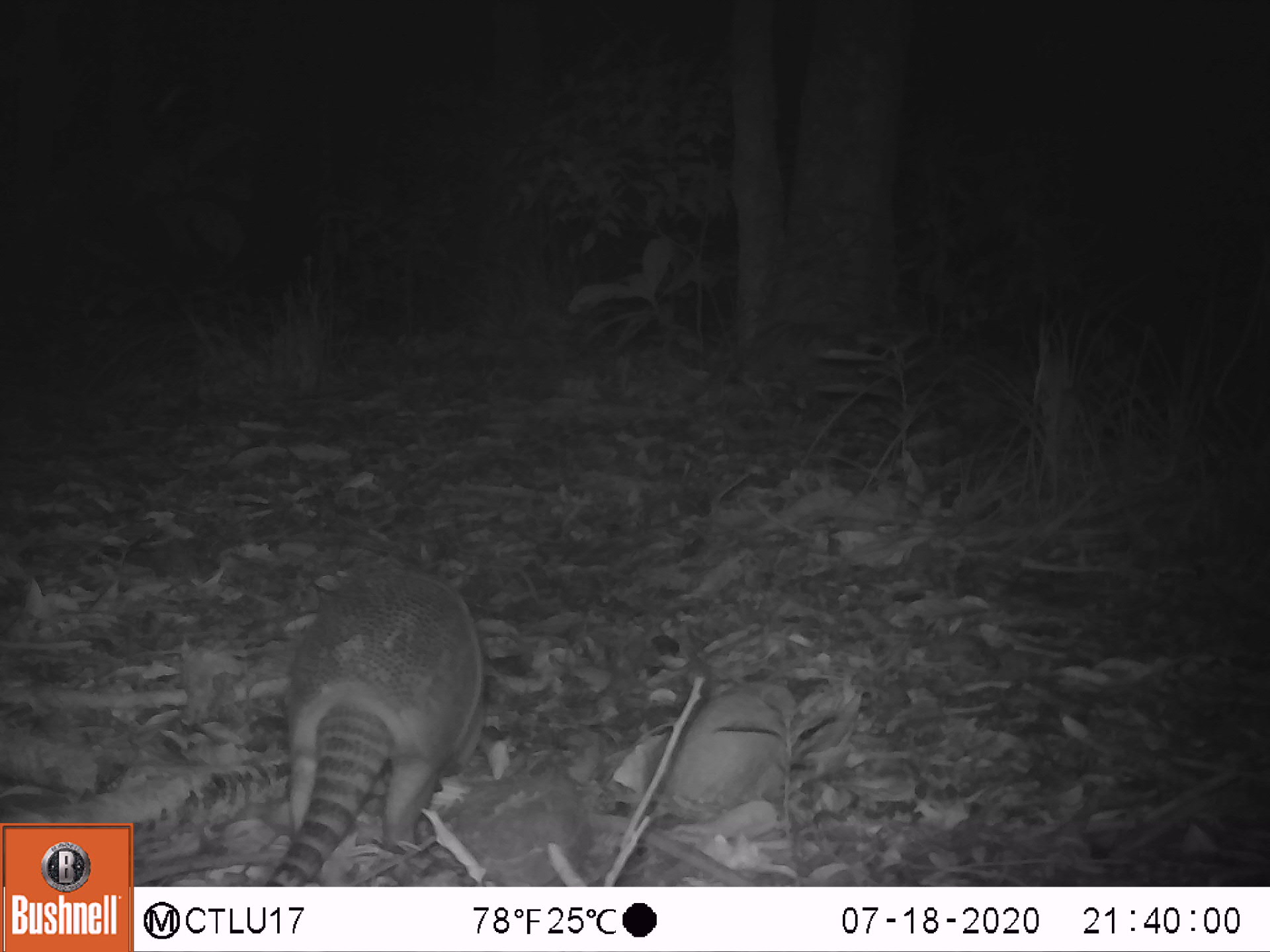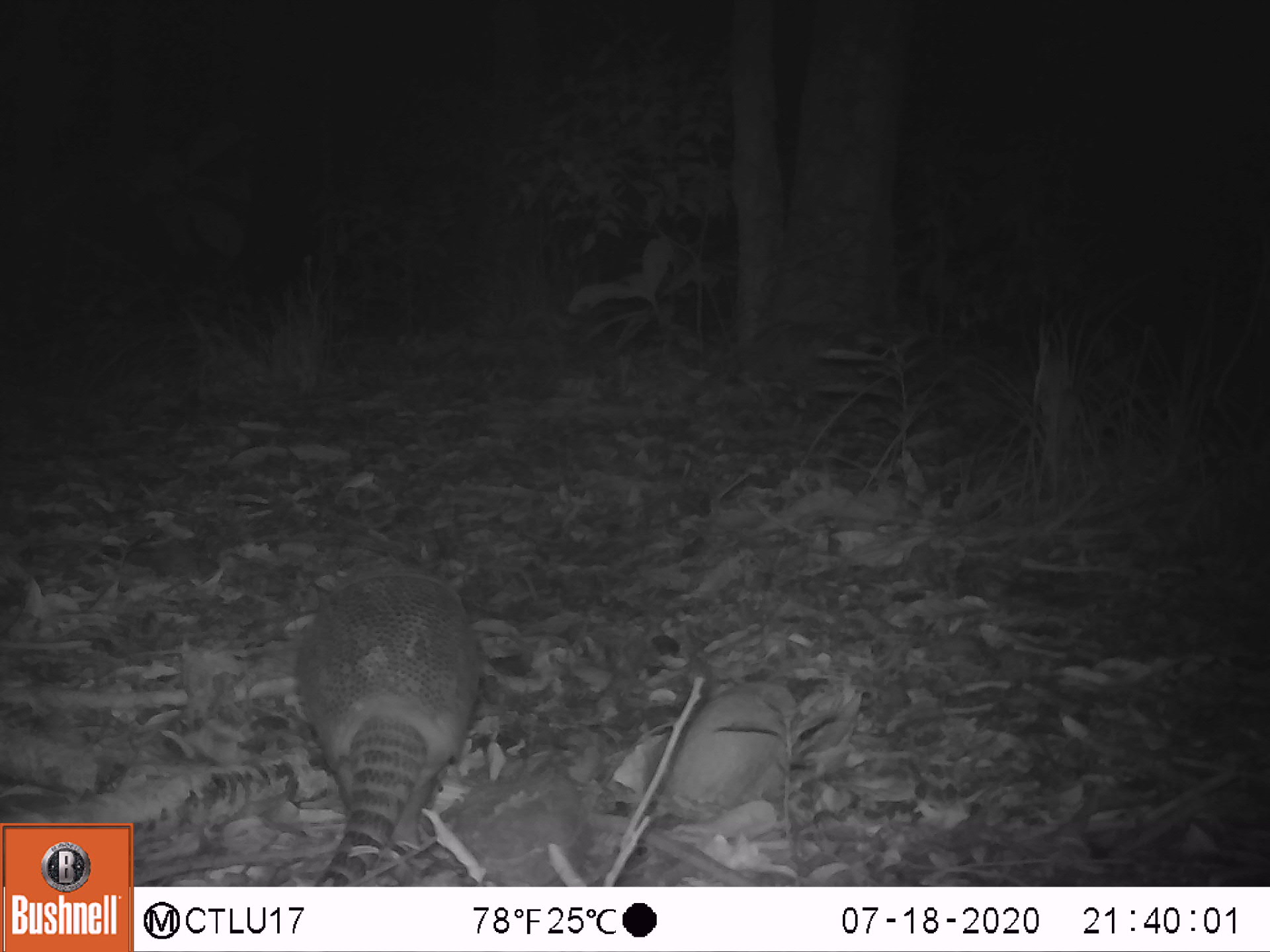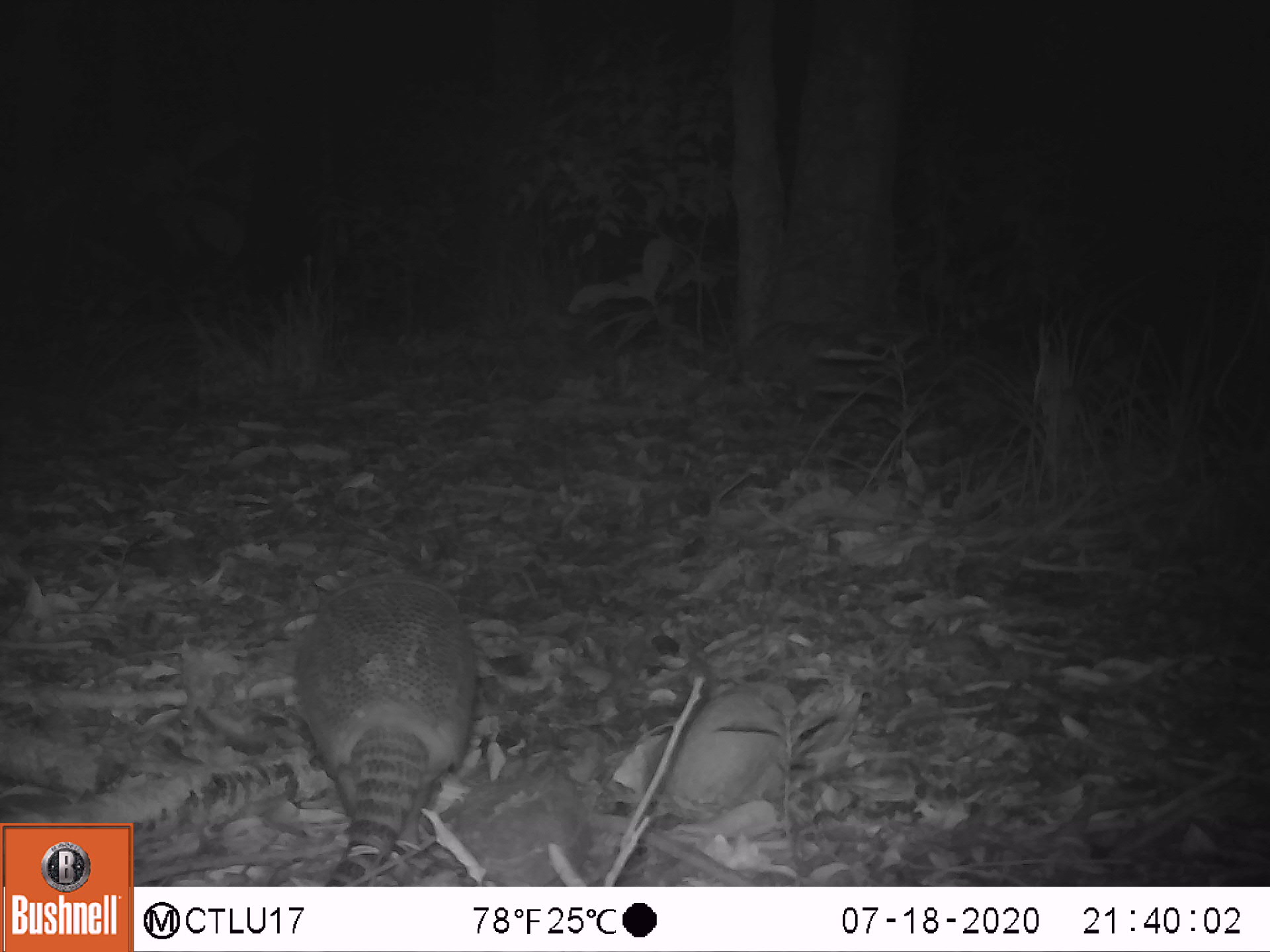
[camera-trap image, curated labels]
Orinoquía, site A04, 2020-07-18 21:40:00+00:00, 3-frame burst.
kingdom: Animalia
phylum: Chordata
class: Mammalia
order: Cingulata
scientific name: Cingulata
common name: armadillo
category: unknown armadillo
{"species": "unknown armadillo (armadillo) (Cingulata)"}